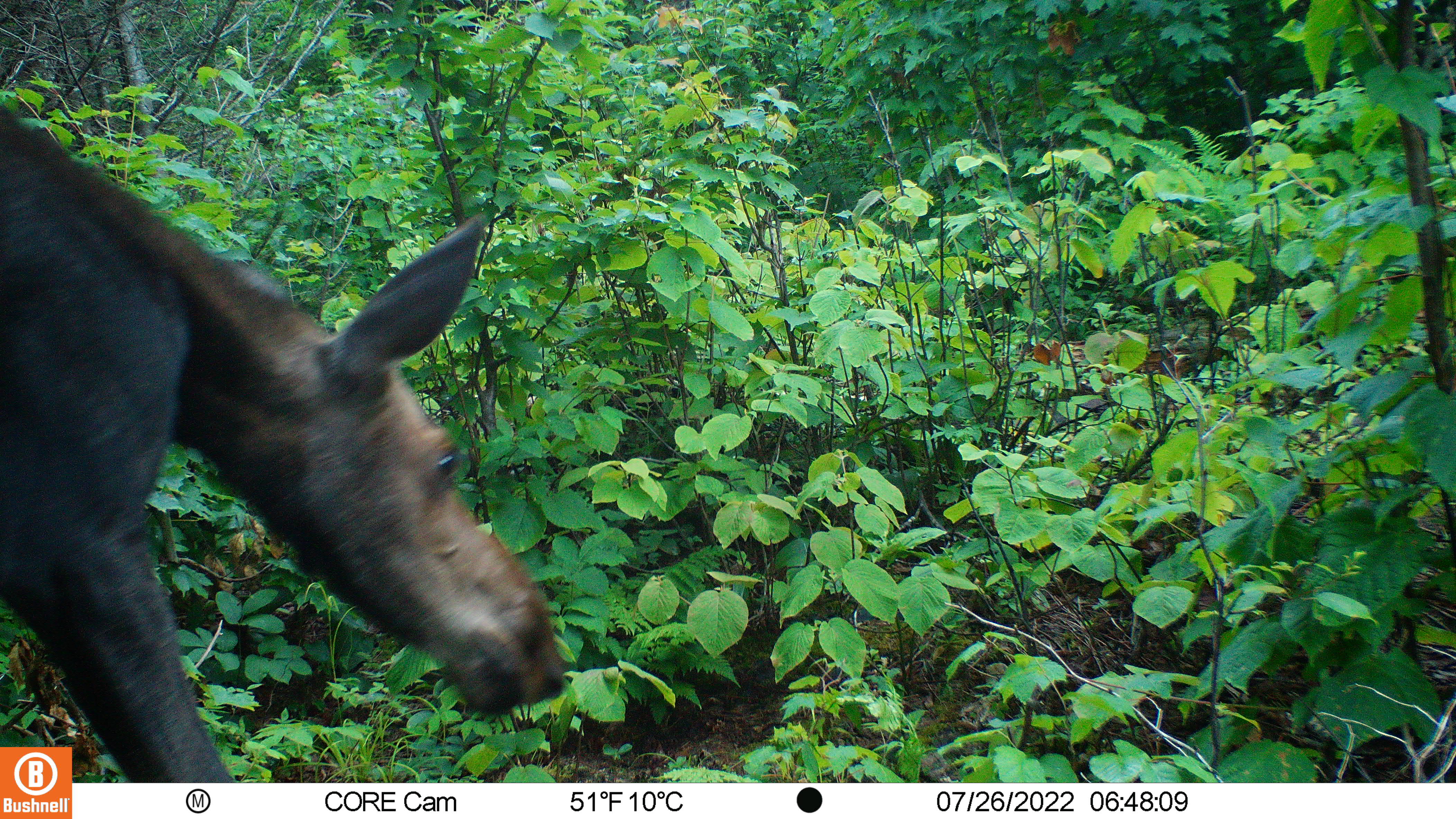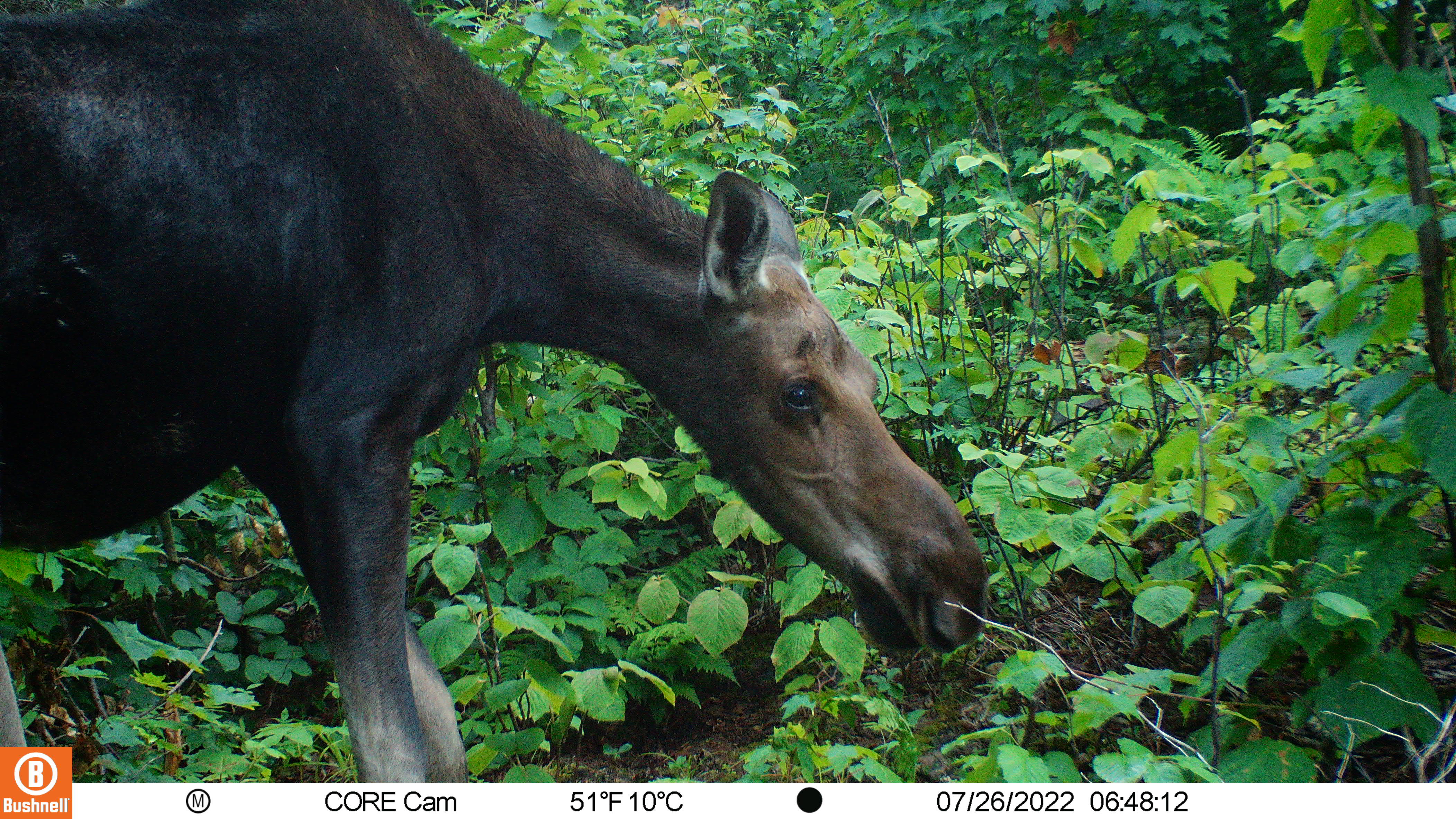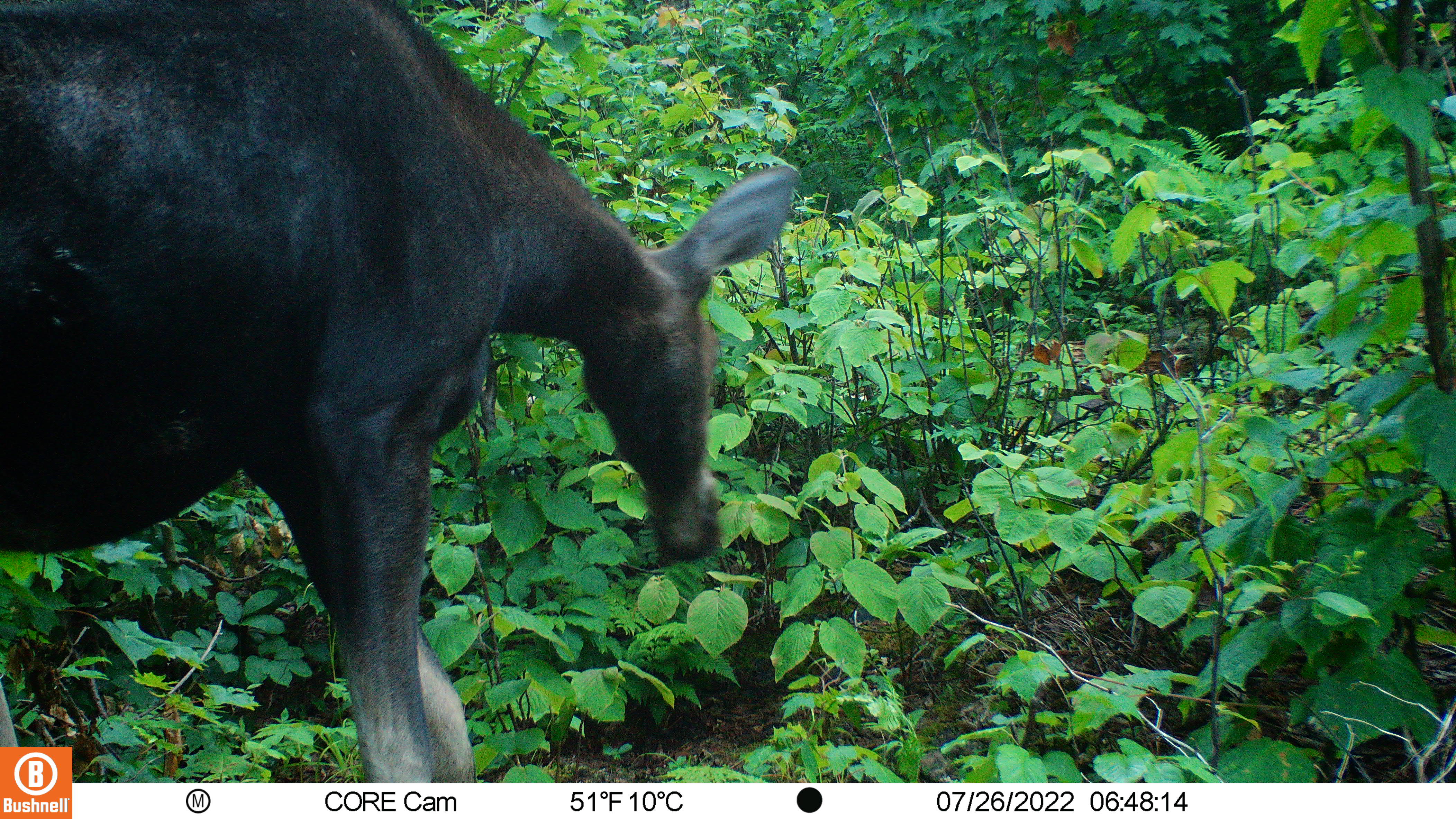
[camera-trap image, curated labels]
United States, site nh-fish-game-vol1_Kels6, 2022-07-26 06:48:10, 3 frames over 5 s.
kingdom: Animalia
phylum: Chordata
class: Mammalia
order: Artiodactyla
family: Cervidae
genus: Alces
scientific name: Alces alces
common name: moose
Moose (Alces alces).